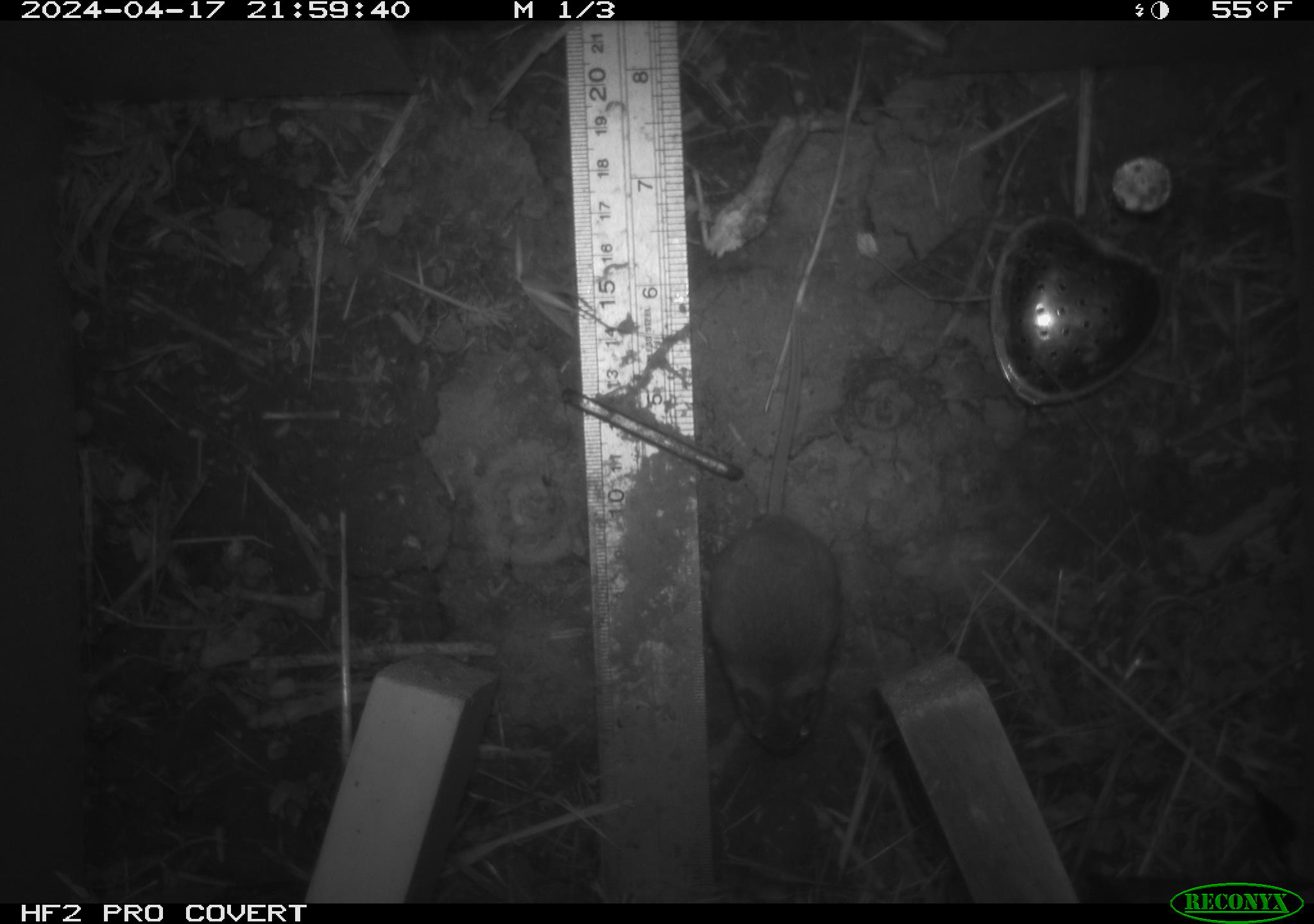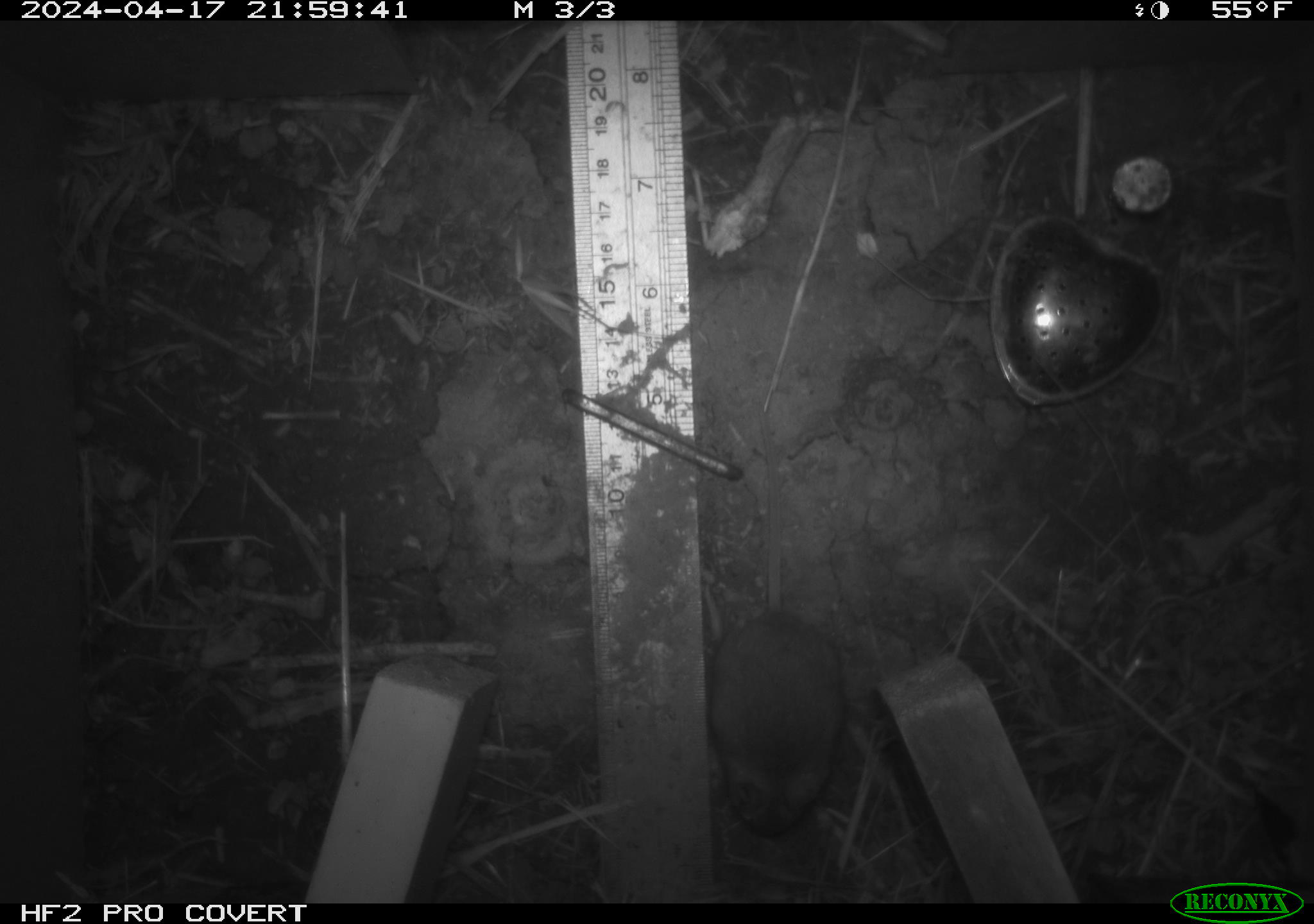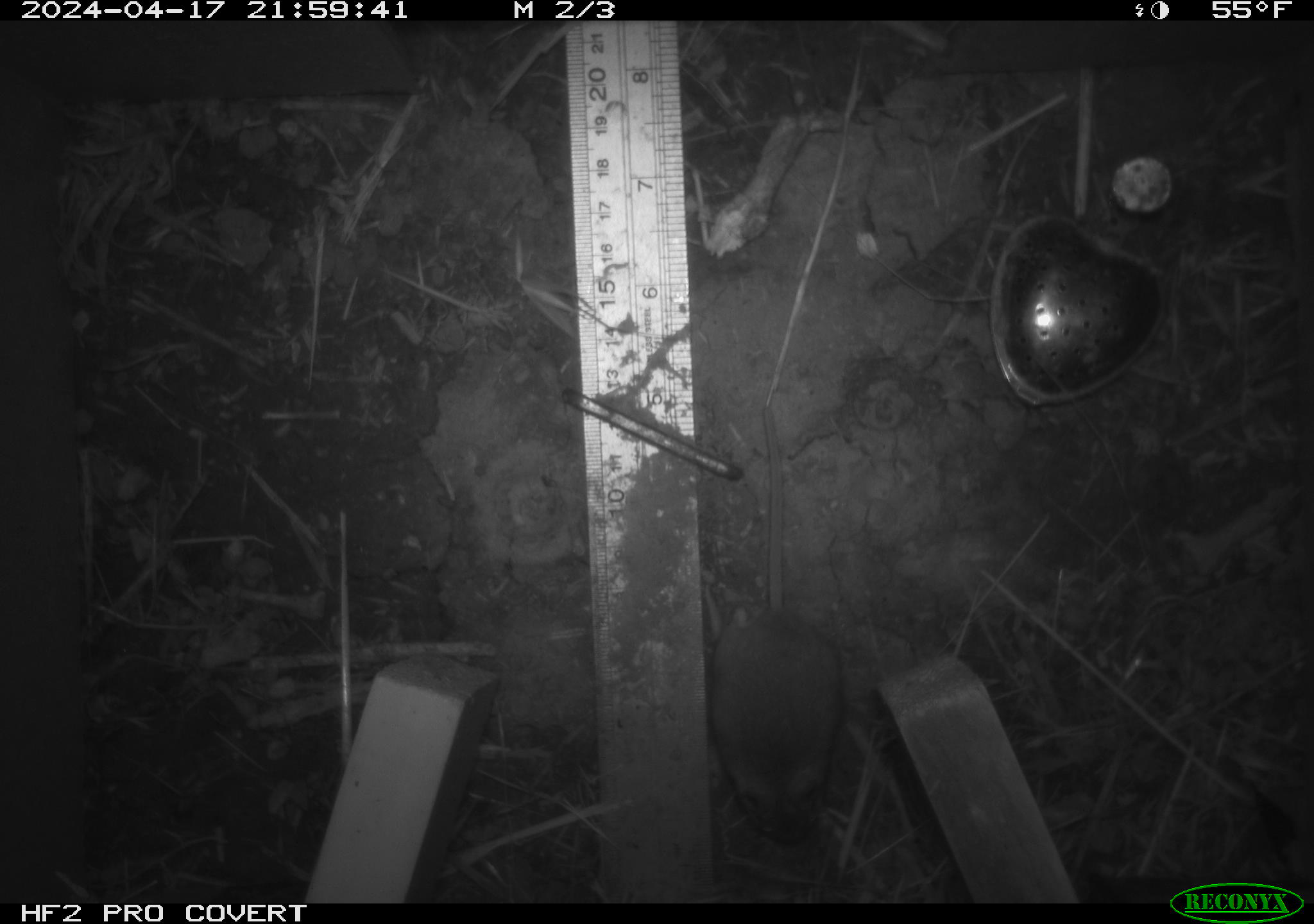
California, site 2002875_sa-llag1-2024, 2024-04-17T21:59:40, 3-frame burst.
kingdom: Animalia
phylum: Chordata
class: Mammalia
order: Rodentia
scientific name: Rodentia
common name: mouse species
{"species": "mouse species (Rodentia)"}